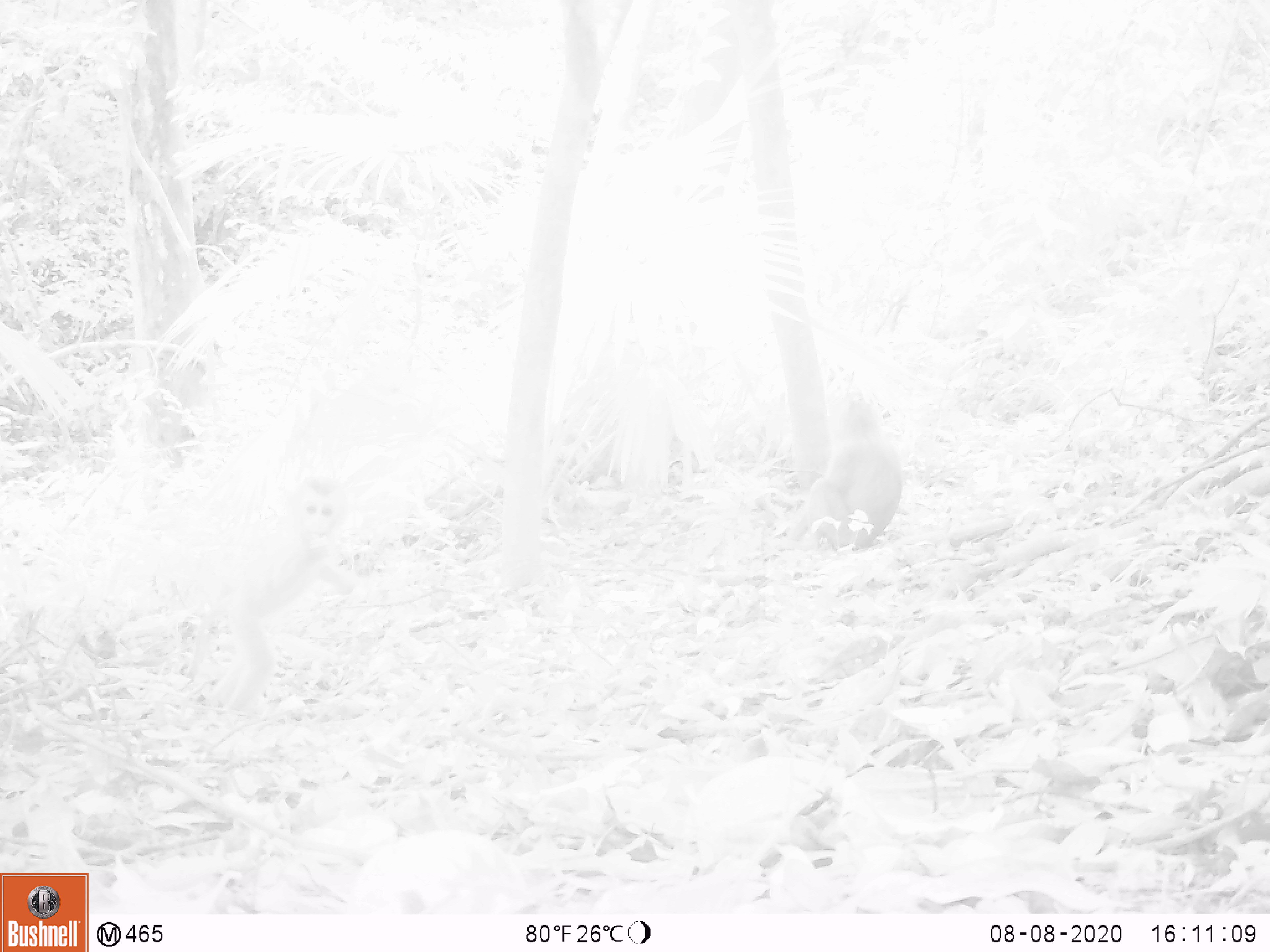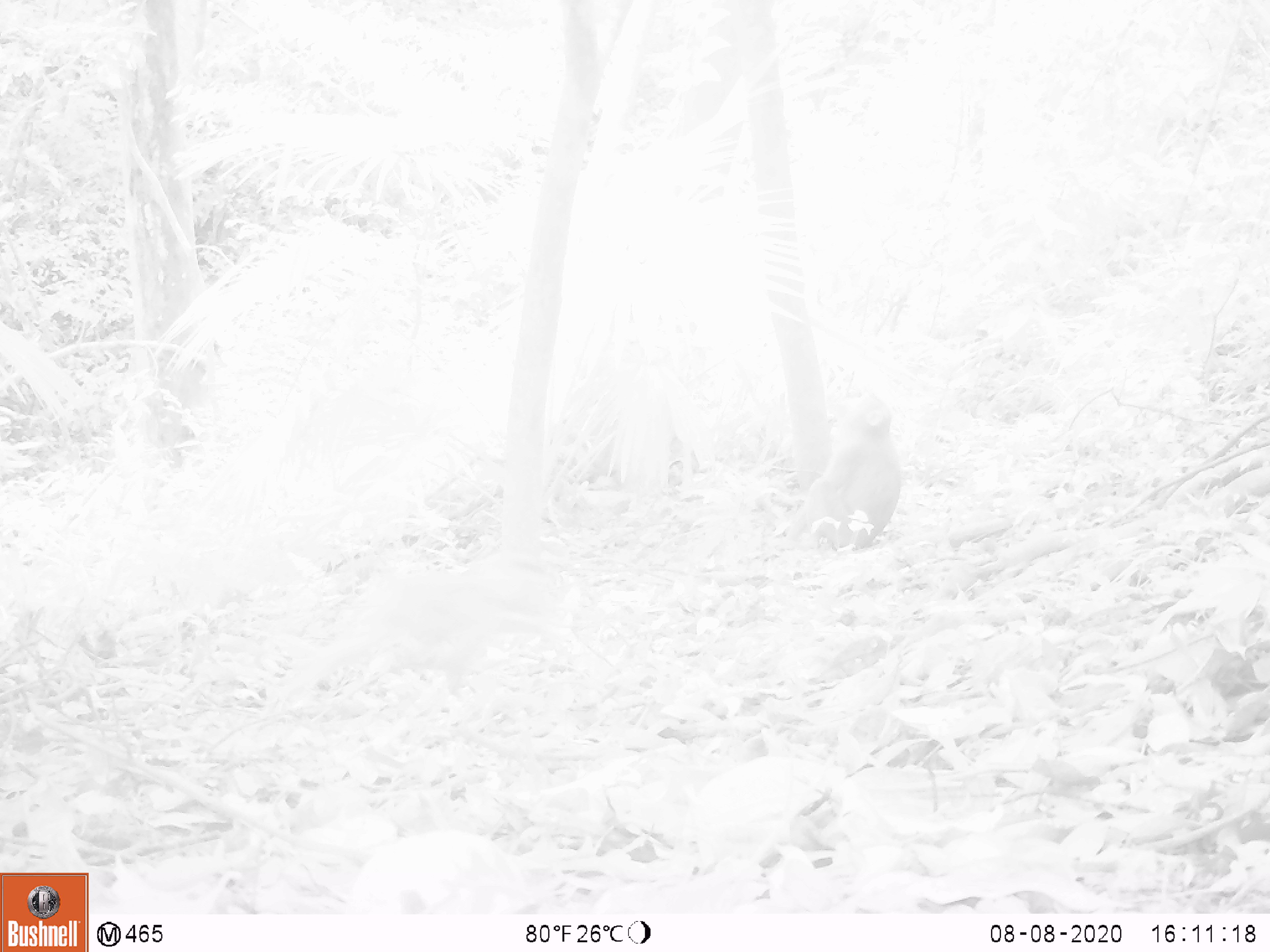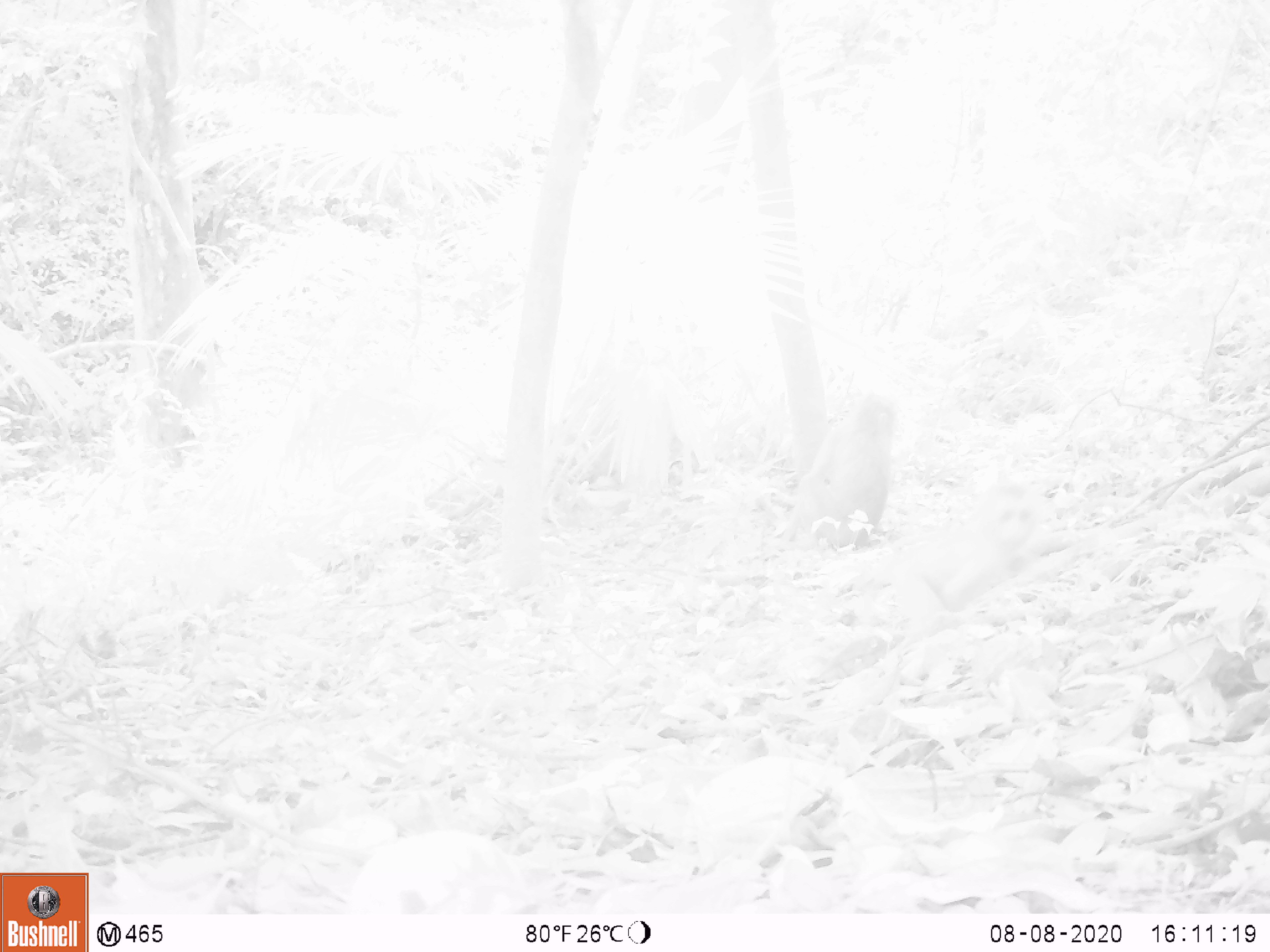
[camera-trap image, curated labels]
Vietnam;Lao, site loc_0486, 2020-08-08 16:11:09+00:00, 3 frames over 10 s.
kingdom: Animalia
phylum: Chordata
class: Mammalia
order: Primates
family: Cercopithecidae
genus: Macaca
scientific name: Macaca nemestrina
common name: pig-tailed macaque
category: pig tailed macaque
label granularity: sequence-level